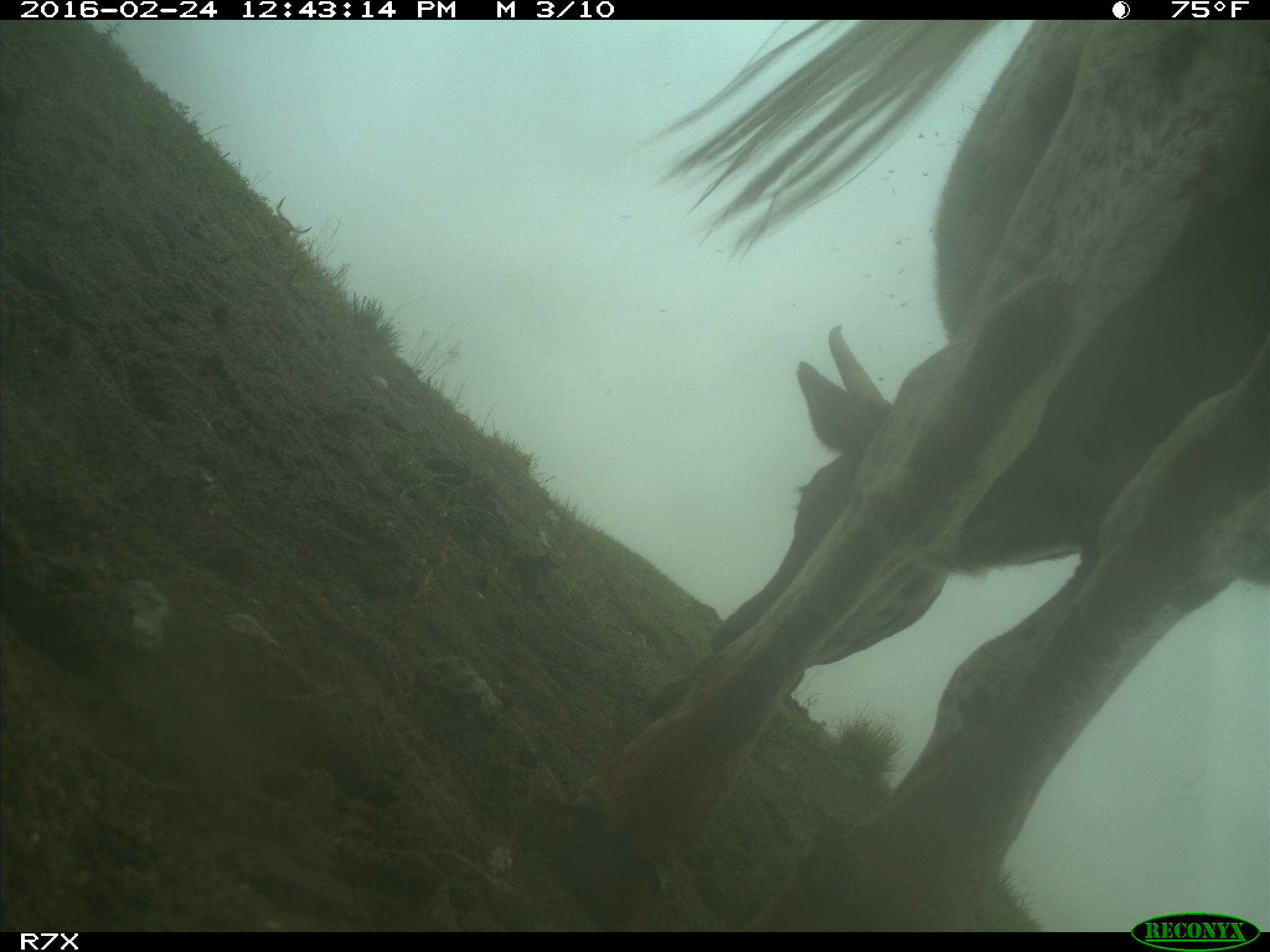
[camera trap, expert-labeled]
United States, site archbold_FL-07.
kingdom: Animalia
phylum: Chordata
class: Mammalia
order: Artiodactyla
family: Bovidae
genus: Bos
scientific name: Bos taurus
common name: domestic cow